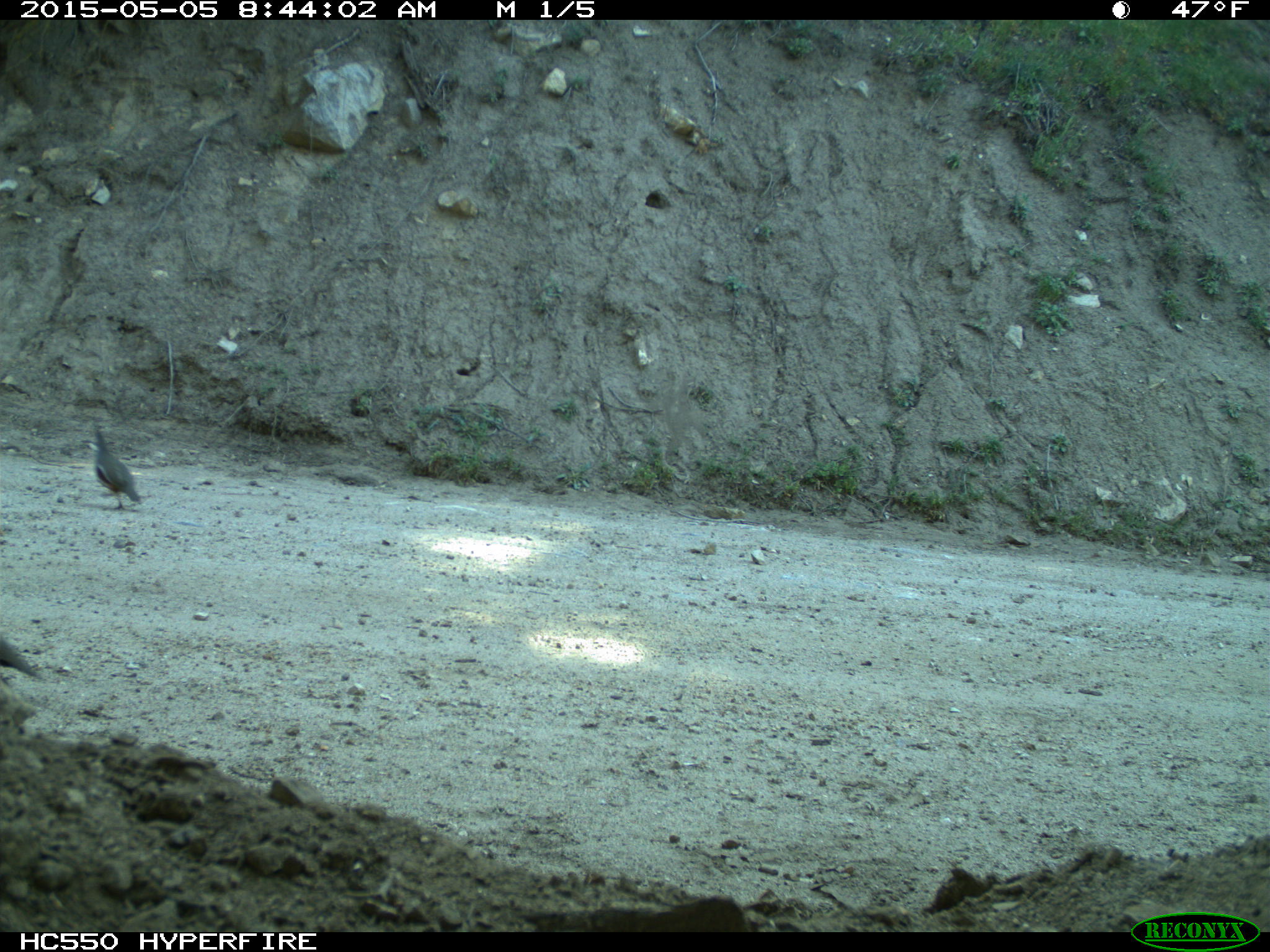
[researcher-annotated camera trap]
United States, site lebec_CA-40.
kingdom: Animalia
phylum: Chordata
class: Mammalia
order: Artiodactyla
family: Bovidae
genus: Bos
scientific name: Bos taurus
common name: domestic cow